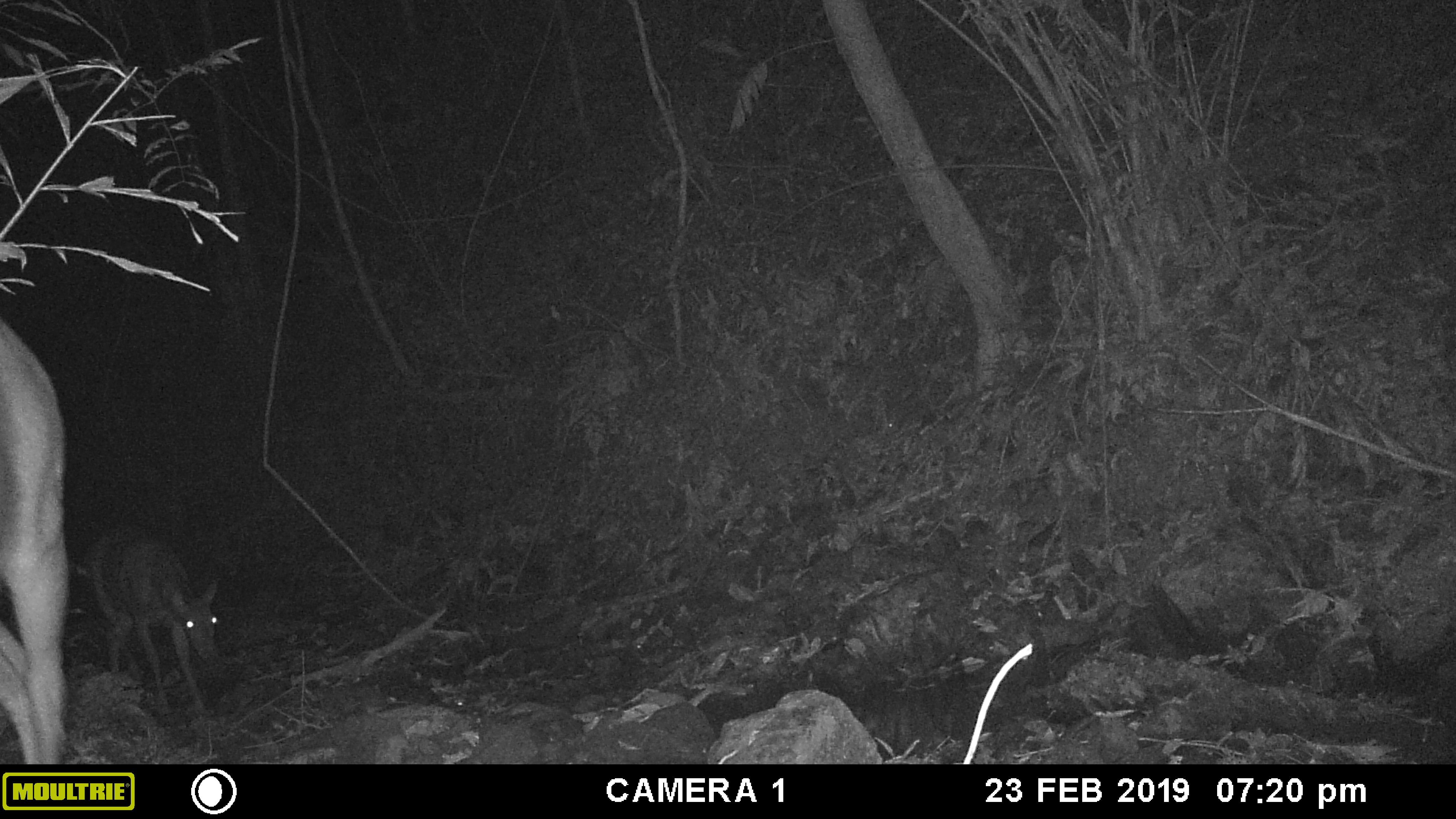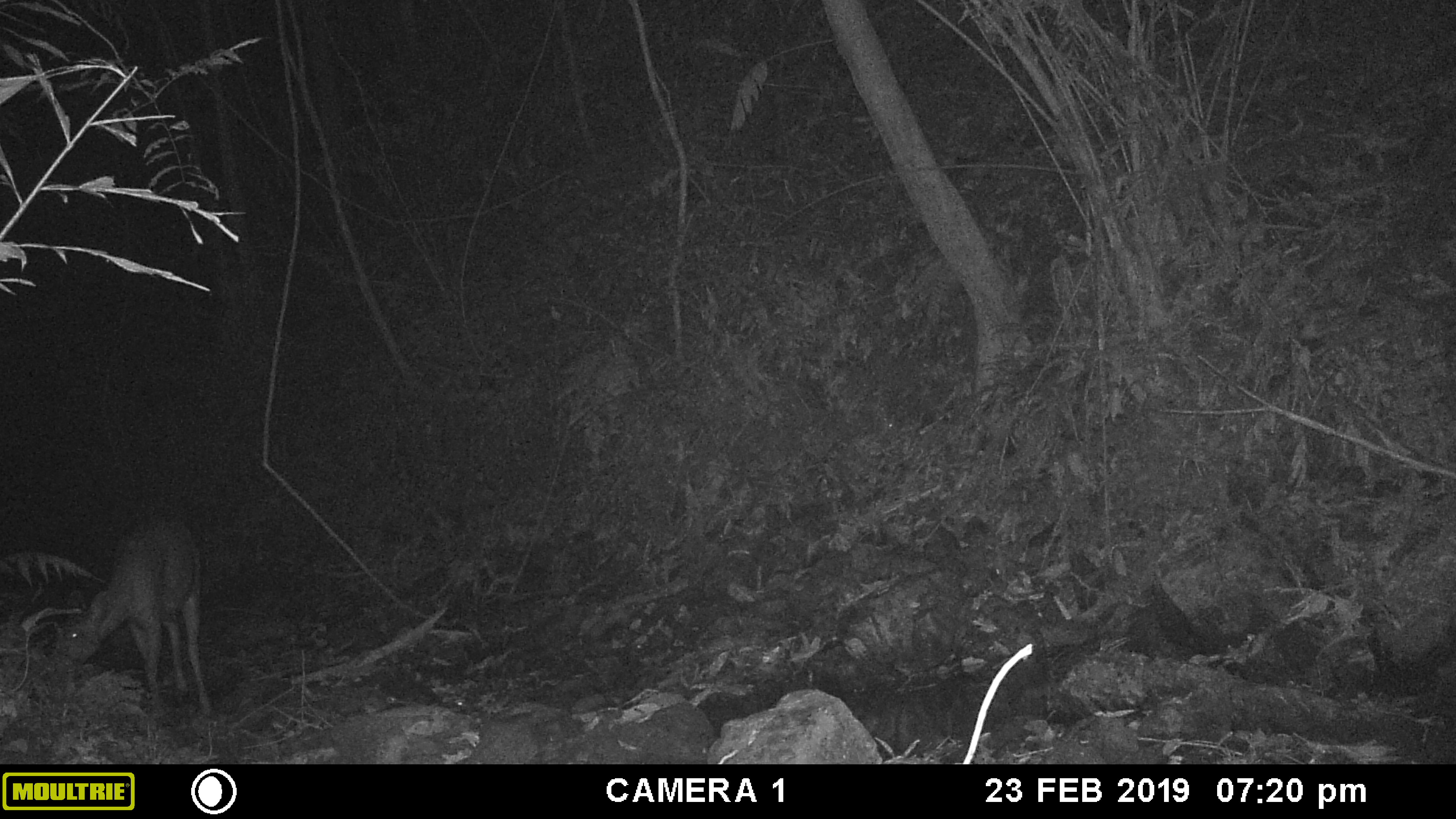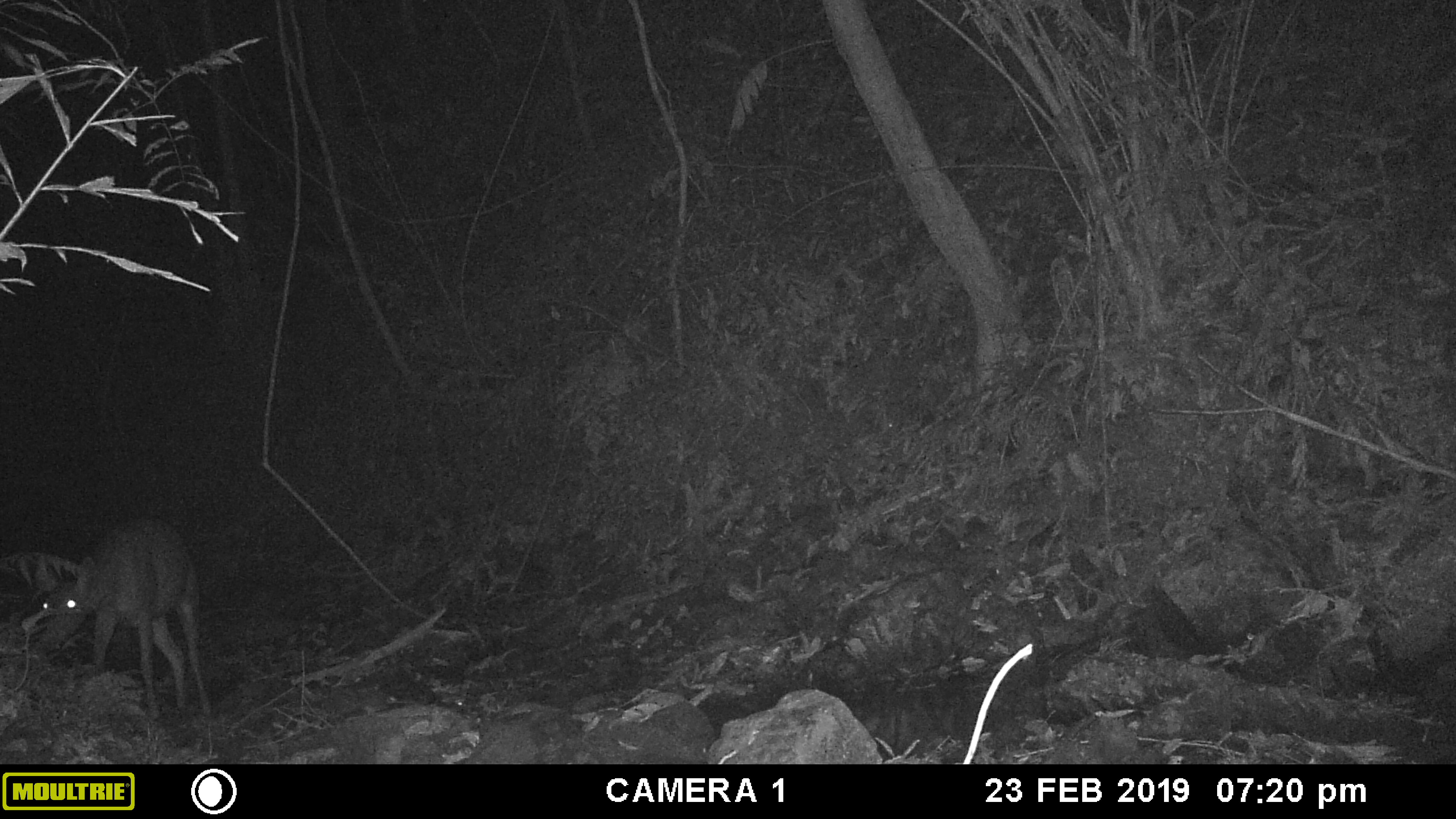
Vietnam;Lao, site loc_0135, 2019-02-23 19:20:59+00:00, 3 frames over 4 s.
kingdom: Animalia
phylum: Chordata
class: Mammalia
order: Artiodactyla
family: Cervidae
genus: Rusa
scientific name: Rusa unicolor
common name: sambar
Sambar (Rusa unicolor). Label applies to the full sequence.